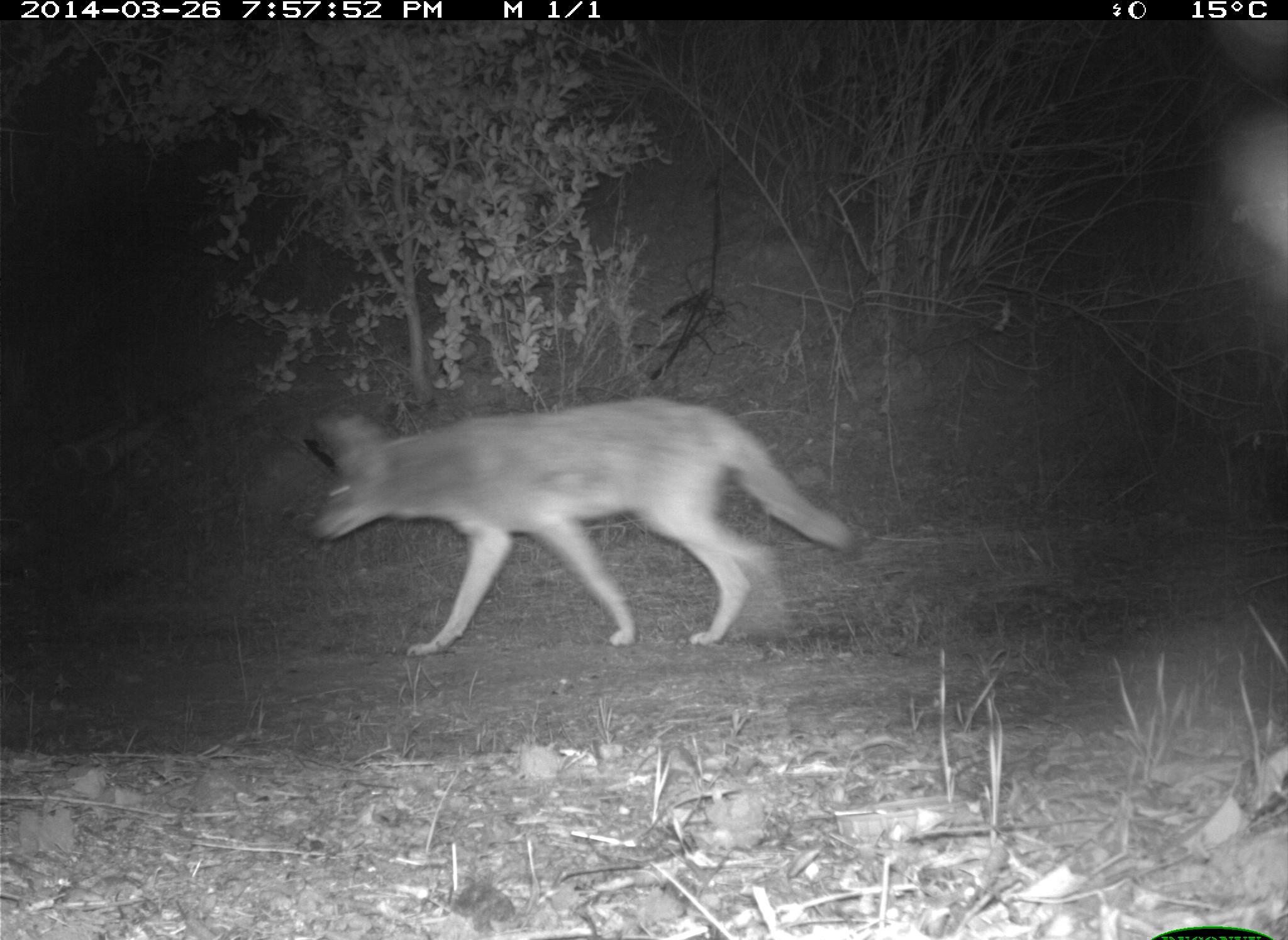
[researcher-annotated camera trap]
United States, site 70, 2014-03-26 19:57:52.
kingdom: Animalia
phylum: Chordata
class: Mammalia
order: Carnivora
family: Canidae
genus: Canis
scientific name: Canis latrans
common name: coyote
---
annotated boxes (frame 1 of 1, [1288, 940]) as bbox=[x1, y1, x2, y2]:
coyote: bbox=[309, 400, 860, 660]